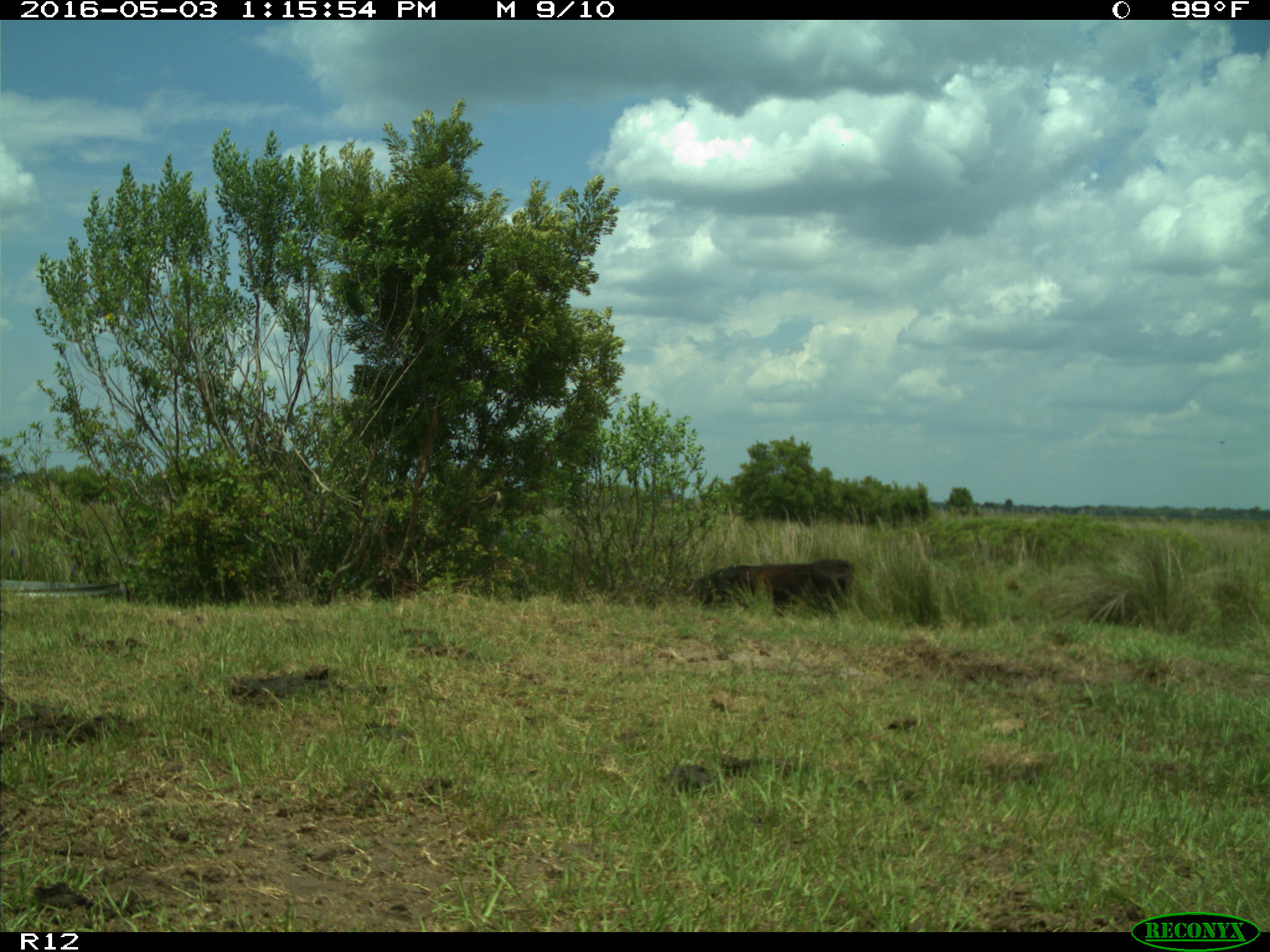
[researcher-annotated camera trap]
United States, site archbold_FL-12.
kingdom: Animalia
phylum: Chordata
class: Mammalia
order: Artiodactyla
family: Bovidae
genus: Bos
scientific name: Bos taurus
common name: domestic cow